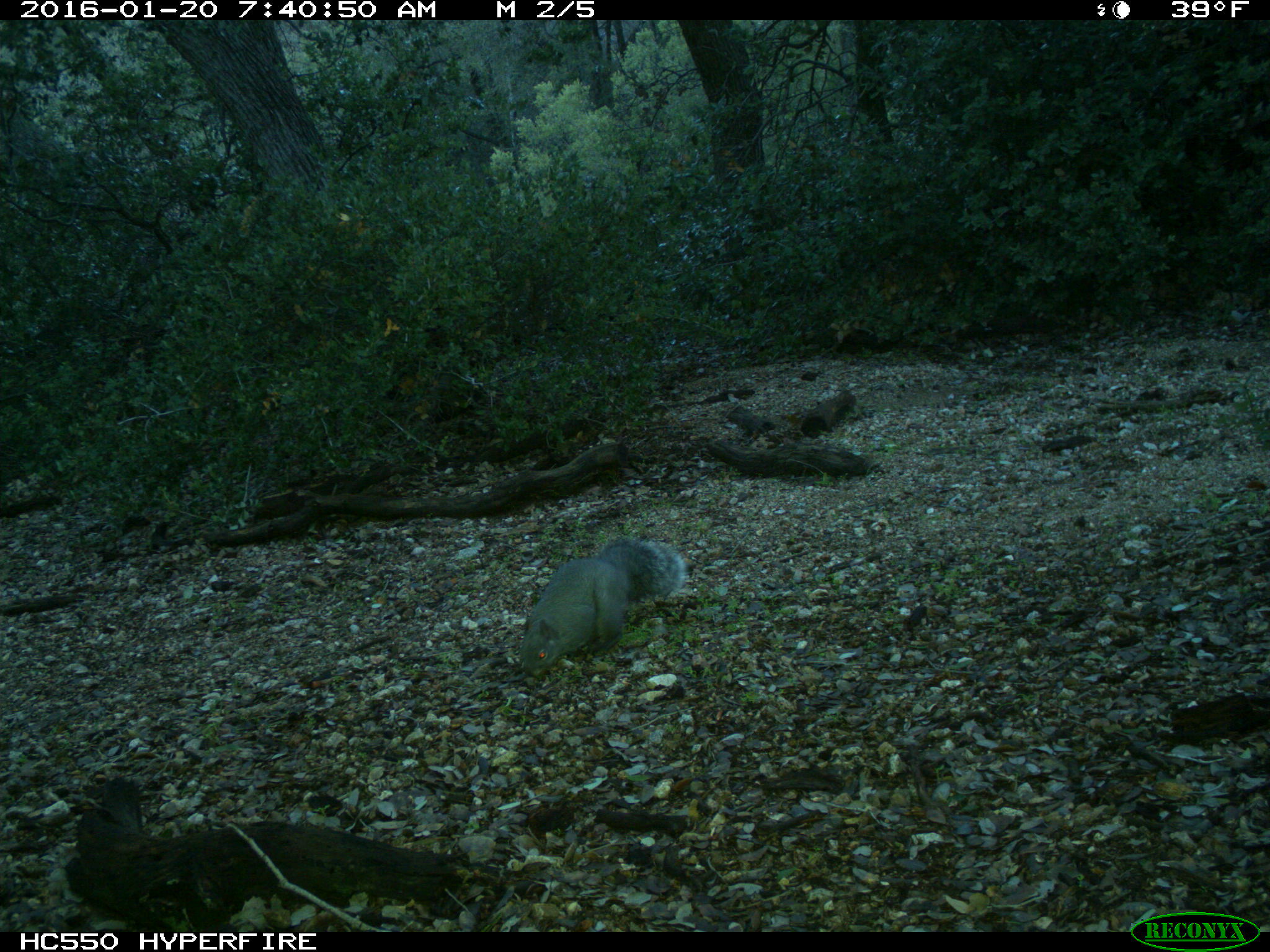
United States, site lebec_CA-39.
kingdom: Animalia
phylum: Chordata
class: Mammalia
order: Rodentia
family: Sciuridae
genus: Sciurus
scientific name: Sciurus carolinensis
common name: eastern gray squirrel